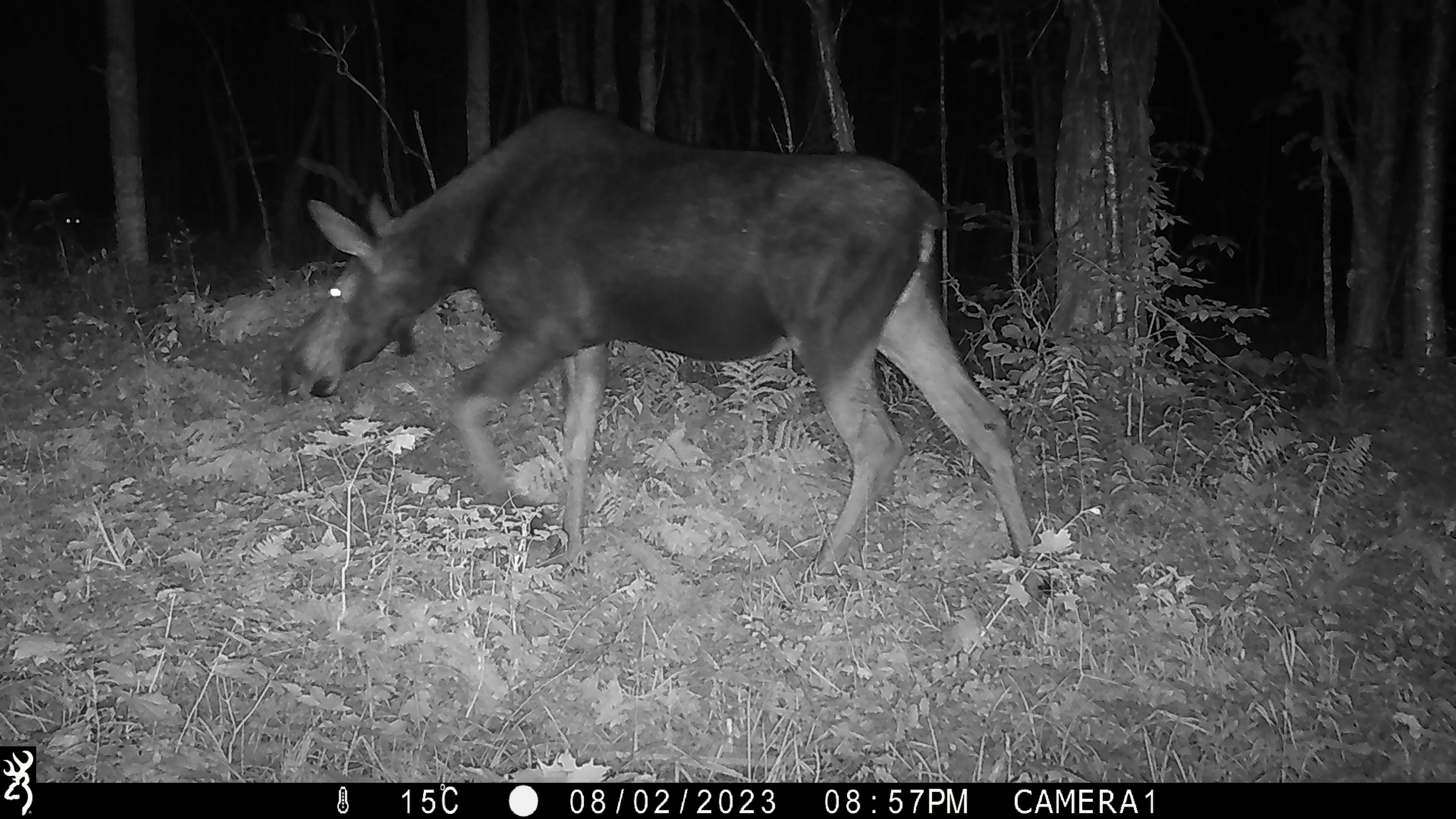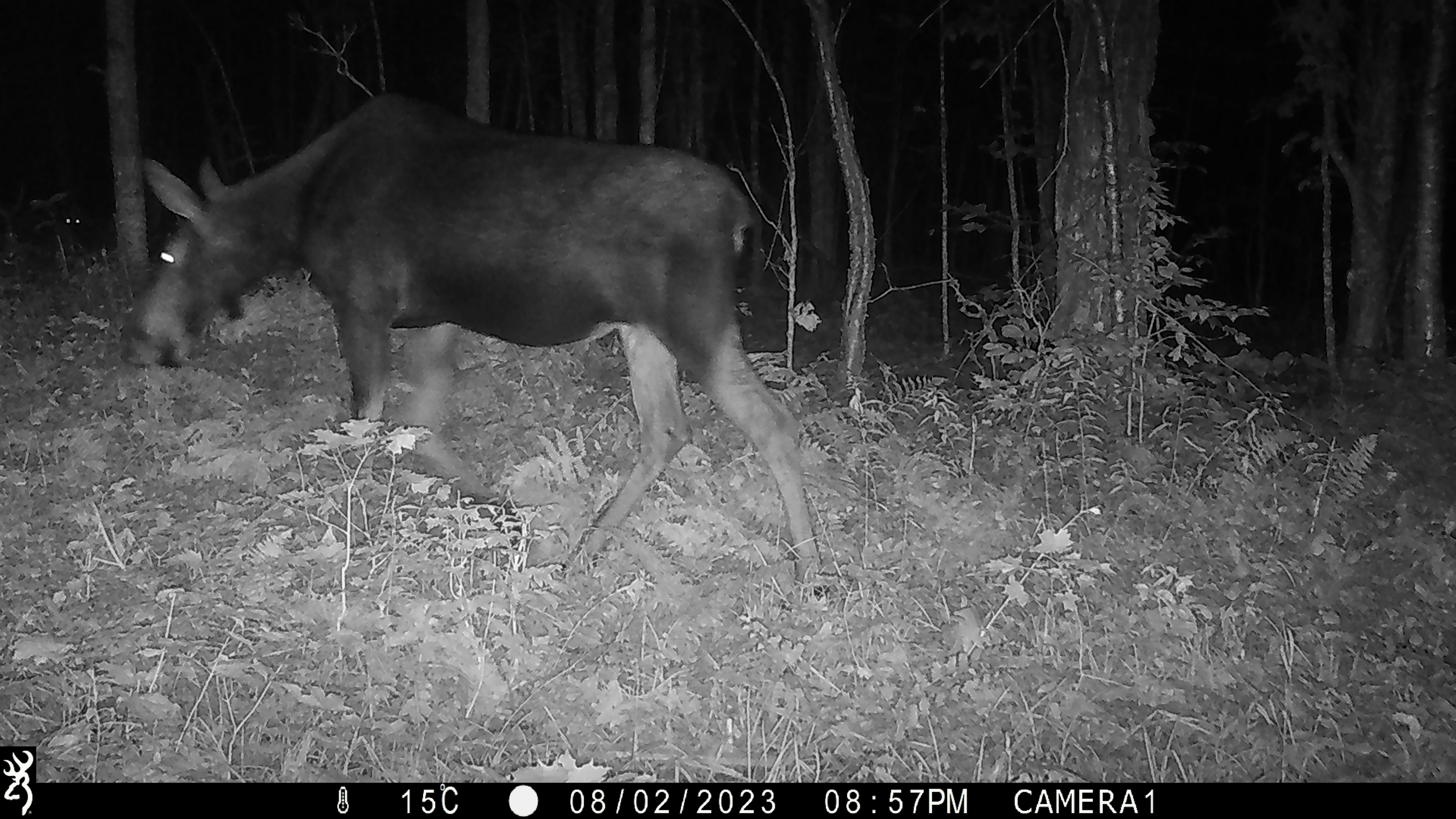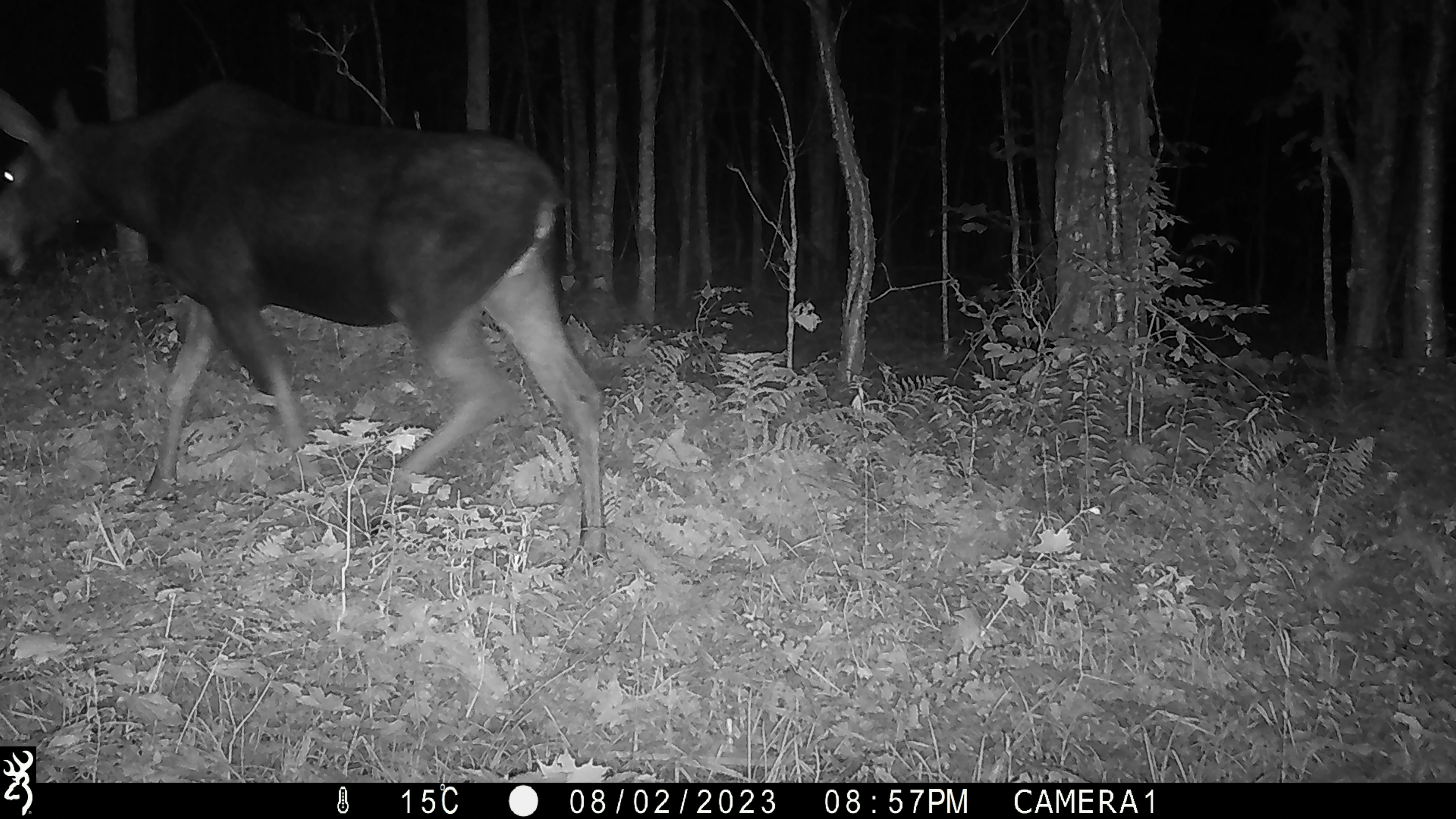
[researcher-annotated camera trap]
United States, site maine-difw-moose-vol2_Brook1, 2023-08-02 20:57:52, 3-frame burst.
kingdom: Animalia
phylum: Chordata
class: Mammalia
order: Artiodactyla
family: Cervidae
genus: Alces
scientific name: Alces alces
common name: moose